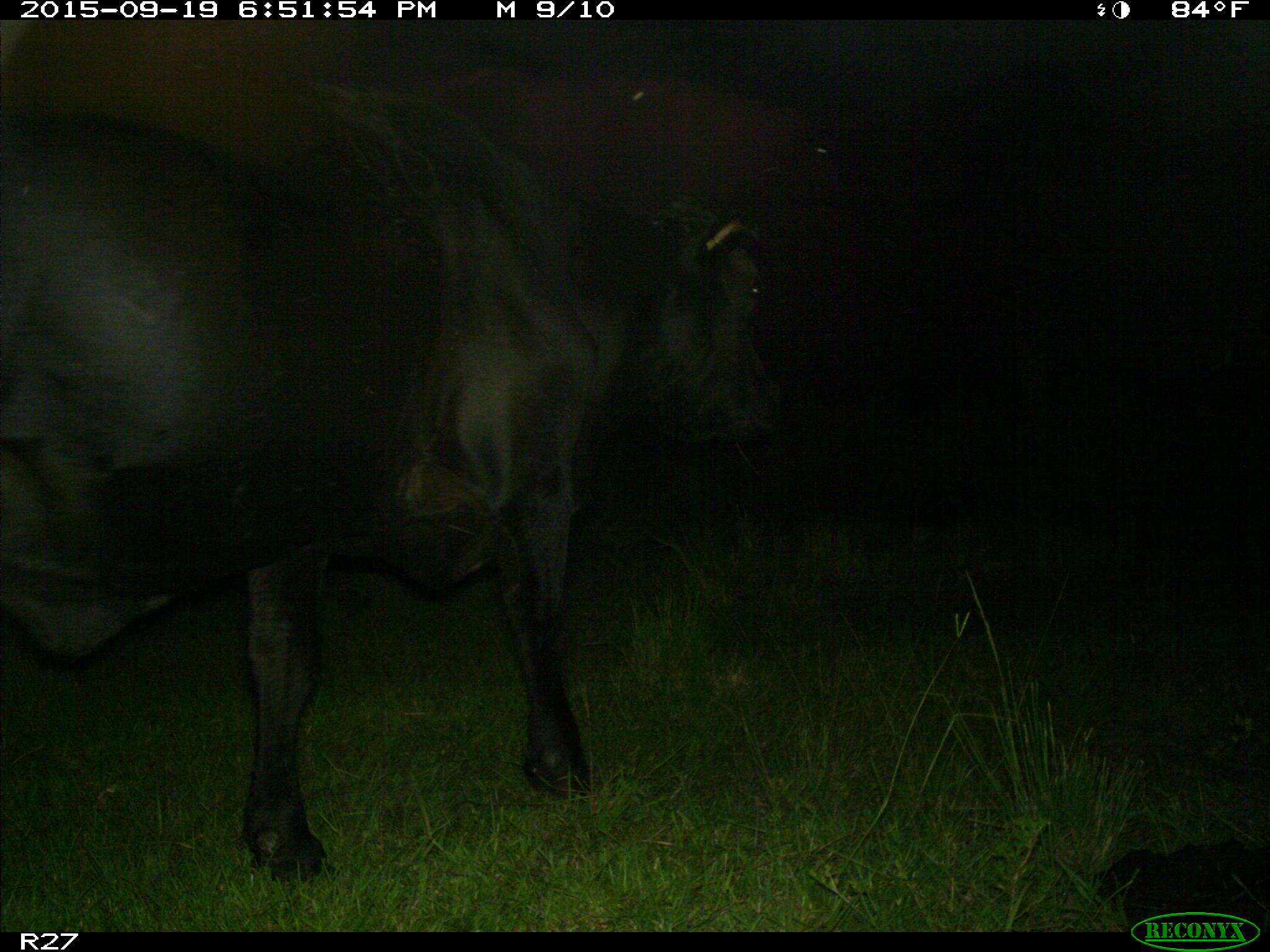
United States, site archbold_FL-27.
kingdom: Animalia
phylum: Chordata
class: Mammalia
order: Artiodactyla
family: Bovidae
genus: Bos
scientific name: Bos taurus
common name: domestic cow